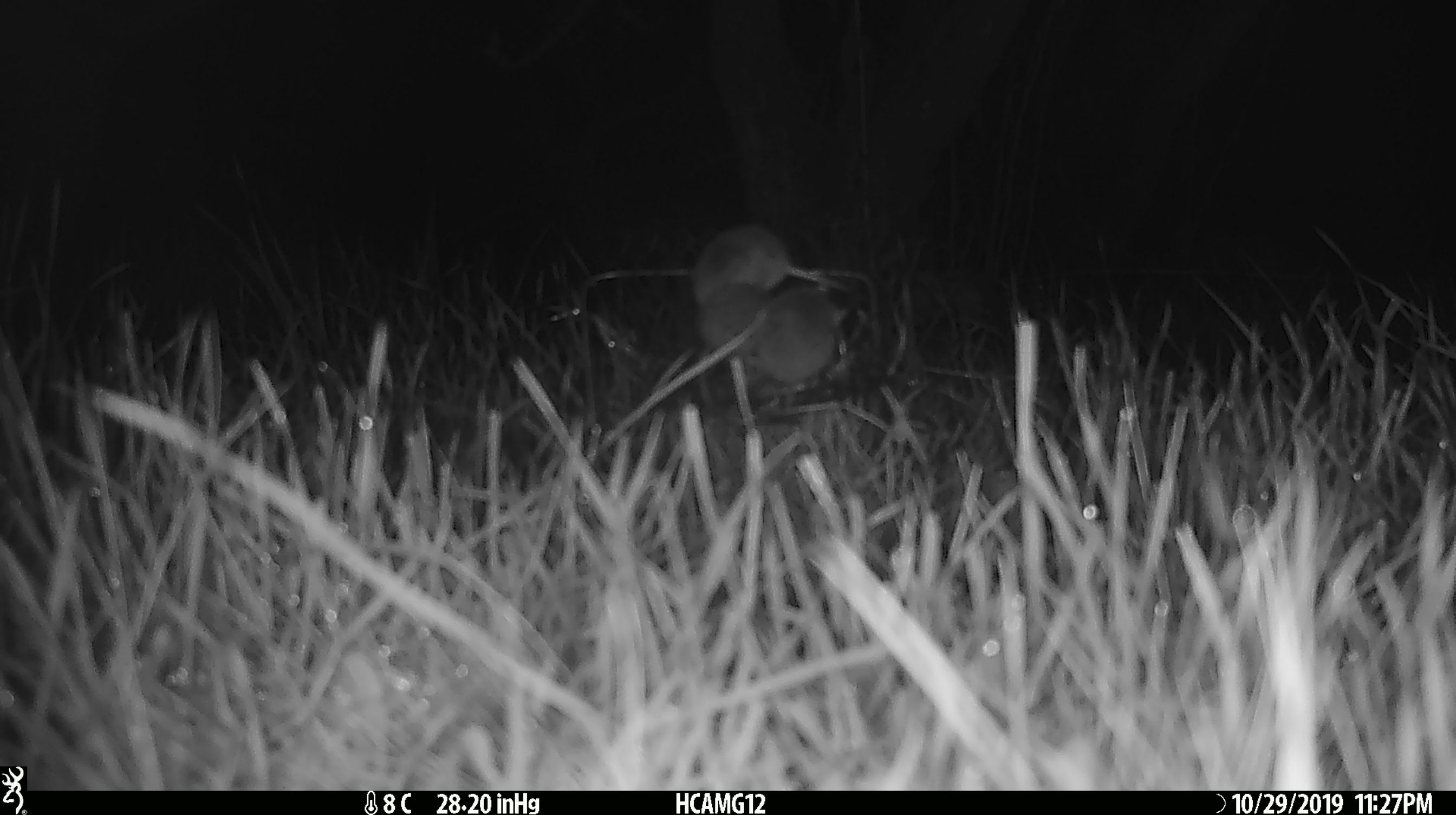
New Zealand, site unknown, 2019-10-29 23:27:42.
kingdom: Animalia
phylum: Chordata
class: Mammalia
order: Rodentia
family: Muridae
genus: Mus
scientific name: Mus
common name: mouse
Mouse (Mus).